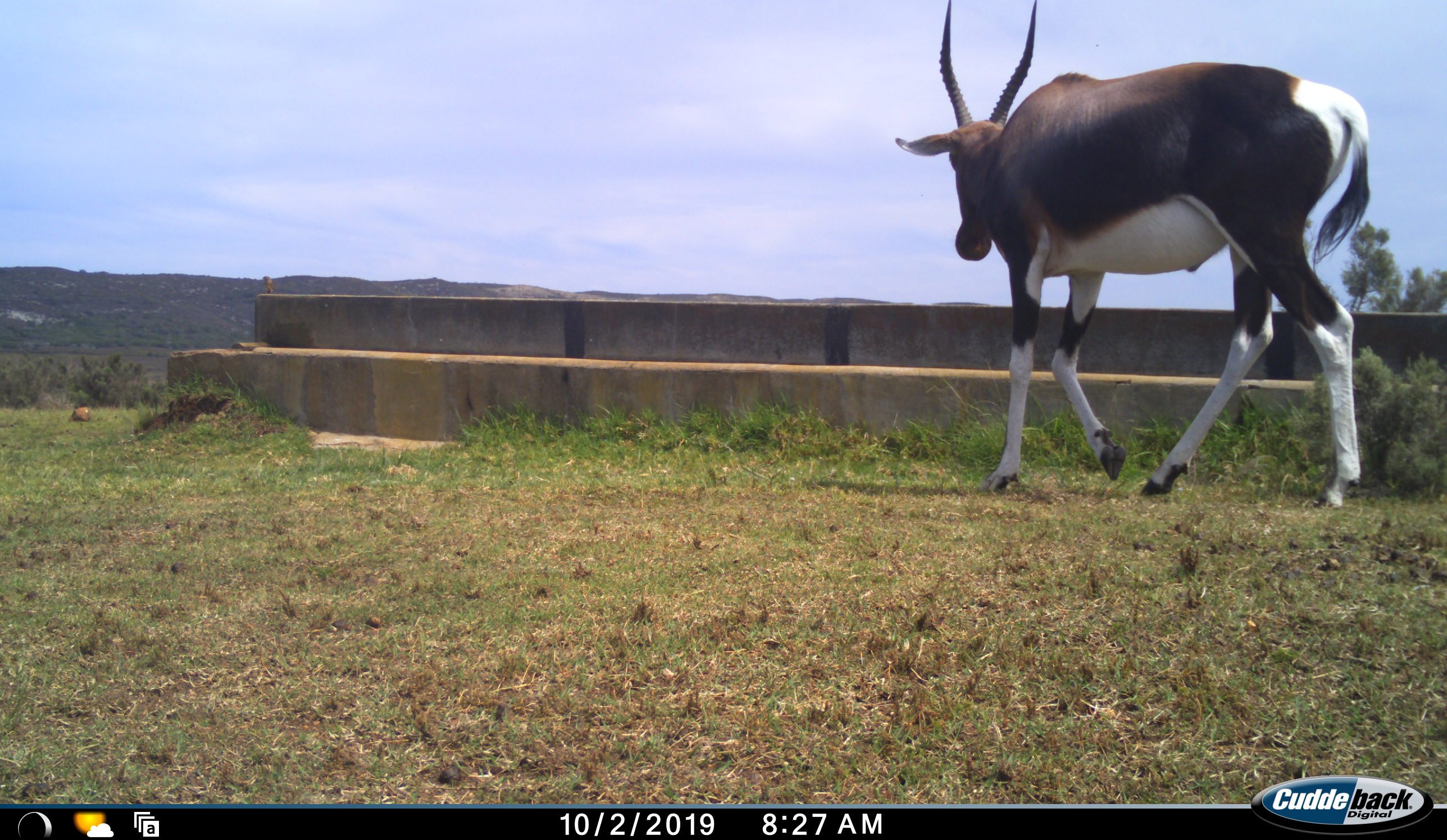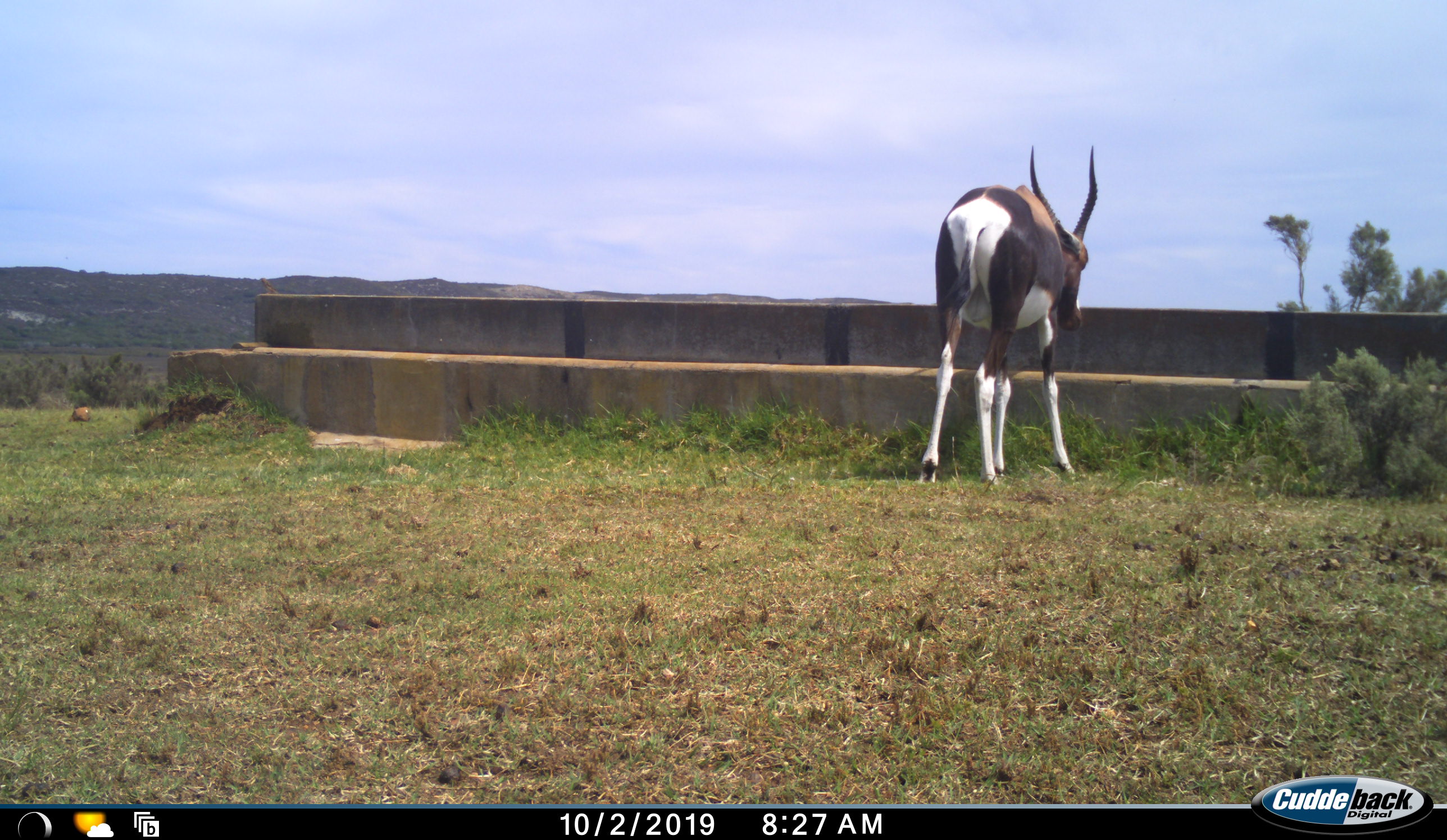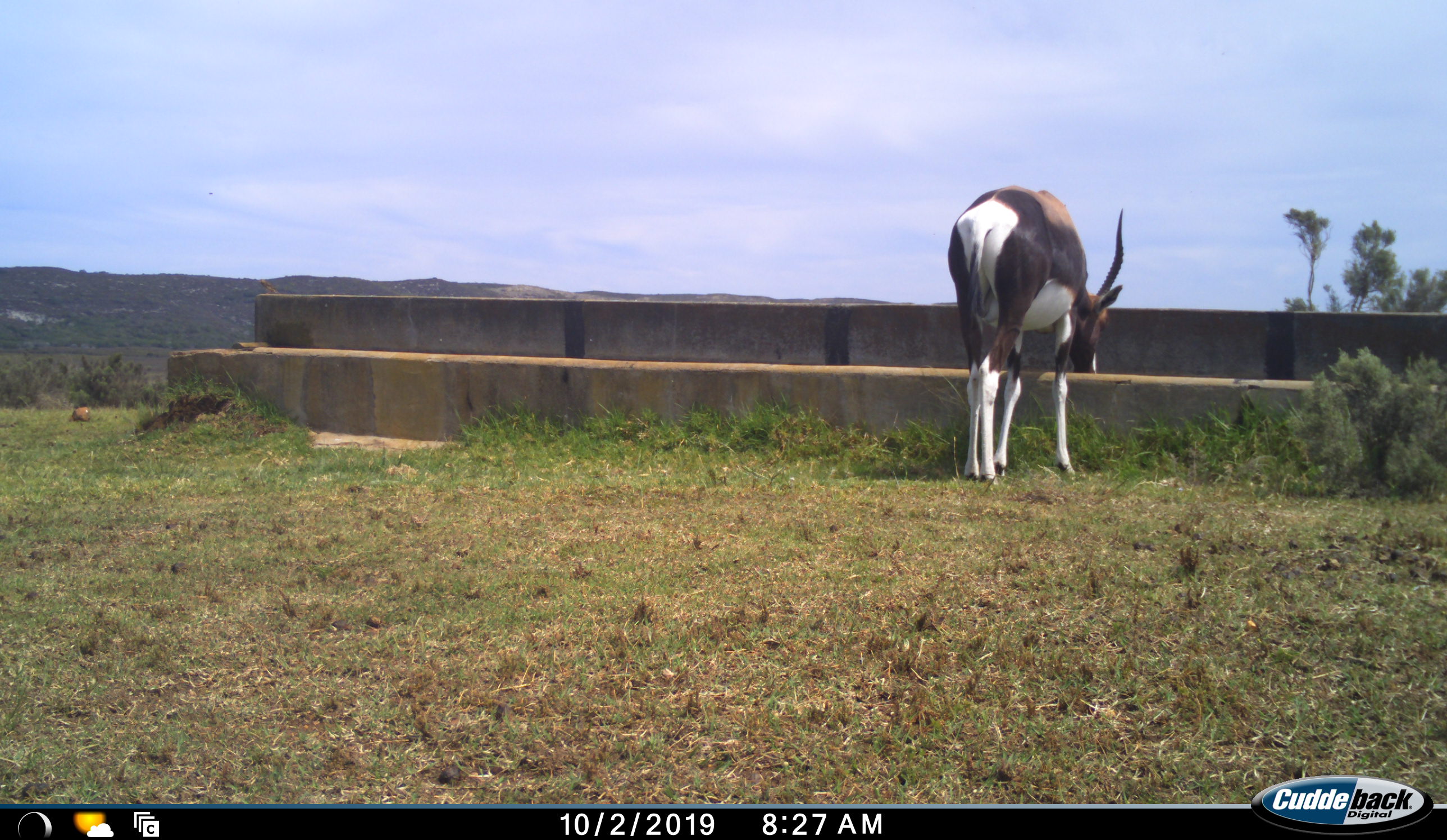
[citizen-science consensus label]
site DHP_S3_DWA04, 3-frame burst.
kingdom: Animalia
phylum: Chordata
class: Mammalia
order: Artiodactyla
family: Bovidae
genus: Damaliscus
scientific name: Damaliscus pygargus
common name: bontebok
Bontebok (Damaliscus pygargus), count 1. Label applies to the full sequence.